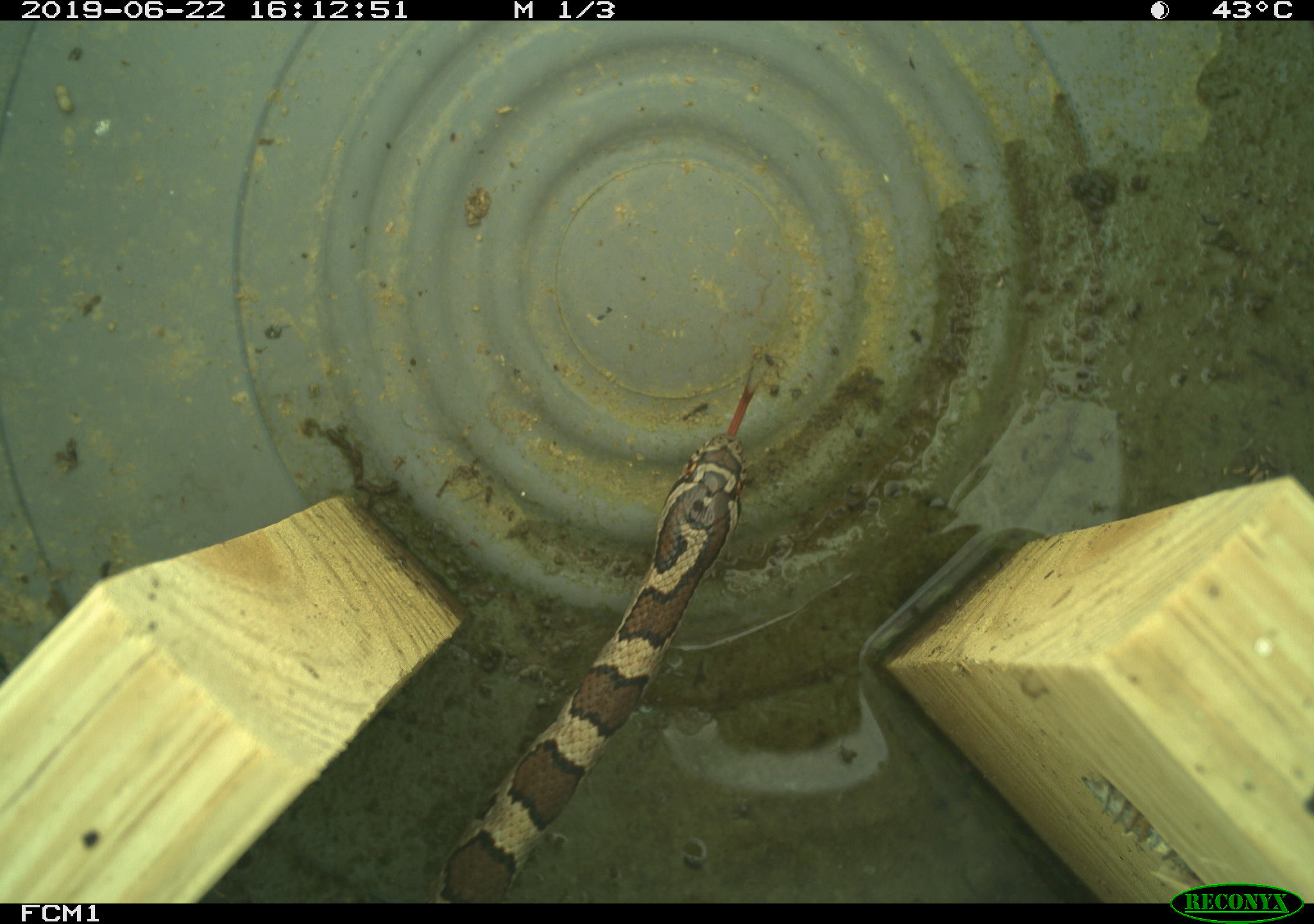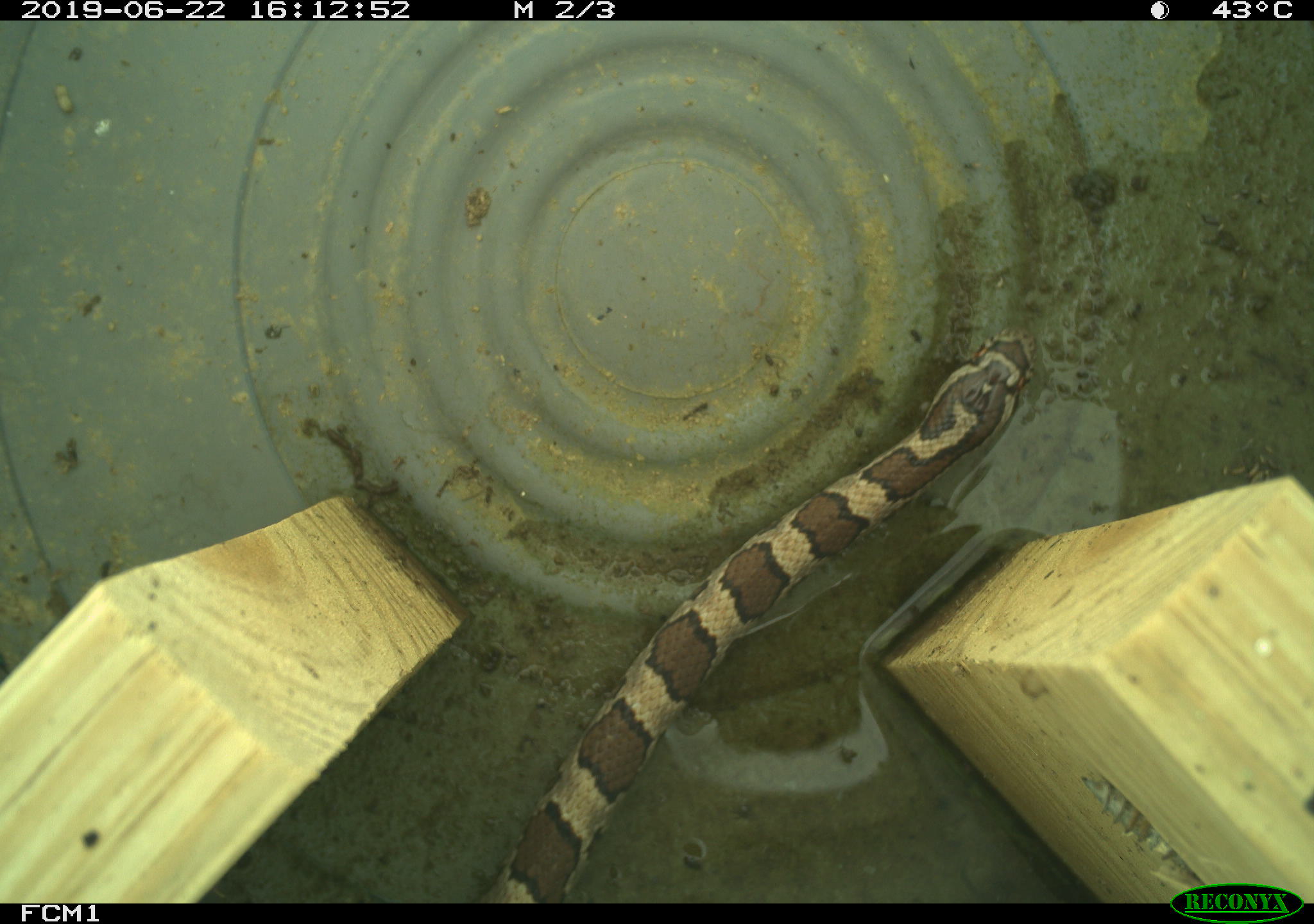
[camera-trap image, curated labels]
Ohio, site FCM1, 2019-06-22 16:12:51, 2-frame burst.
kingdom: Animalia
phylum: Chordata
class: Reptilia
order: Squamata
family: Colubridae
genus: Lampropeltis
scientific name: Lampropeltis triangulum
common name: eastern milksnake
Eastern milksnake (Lampropeltis triangulum).